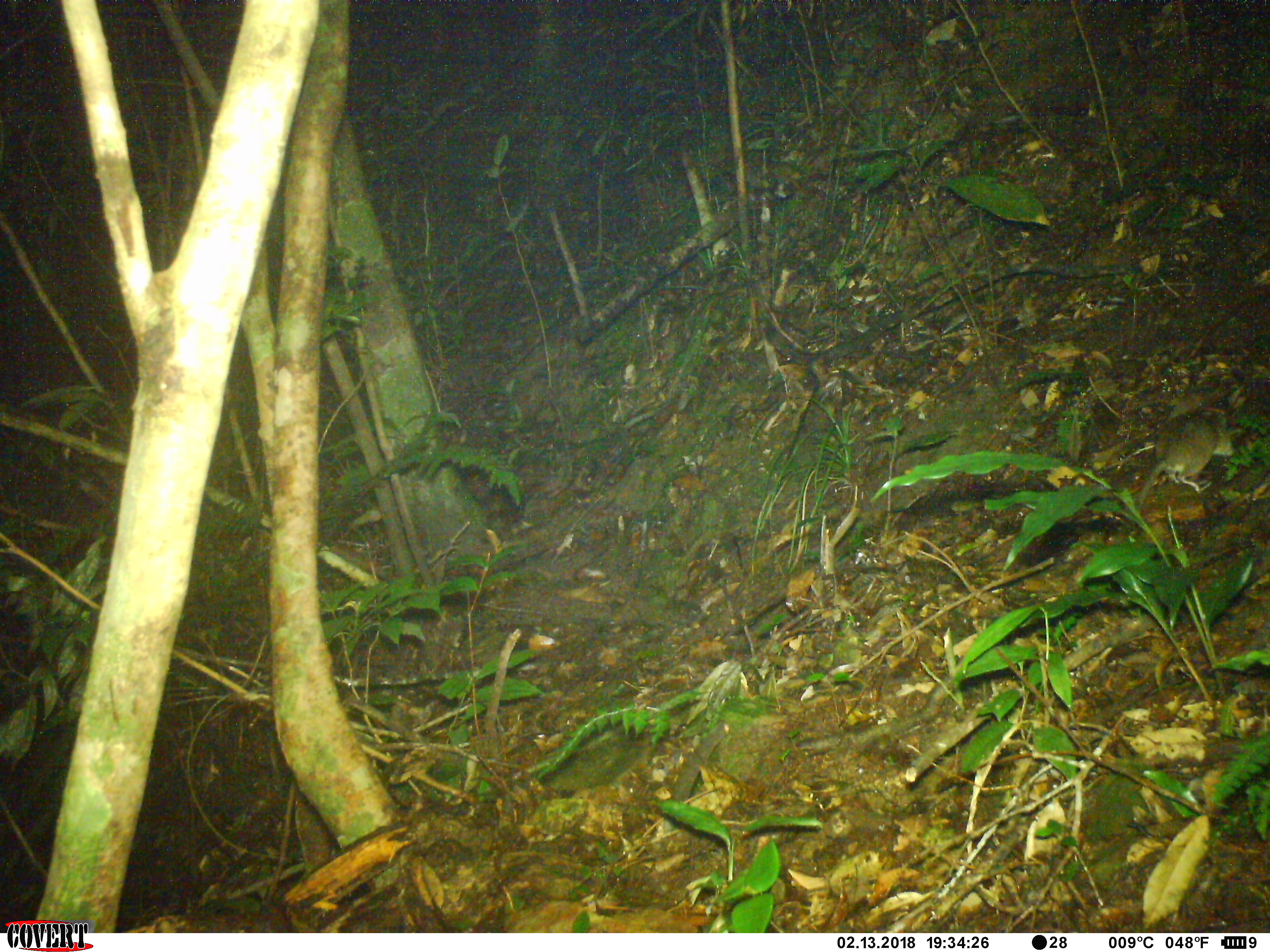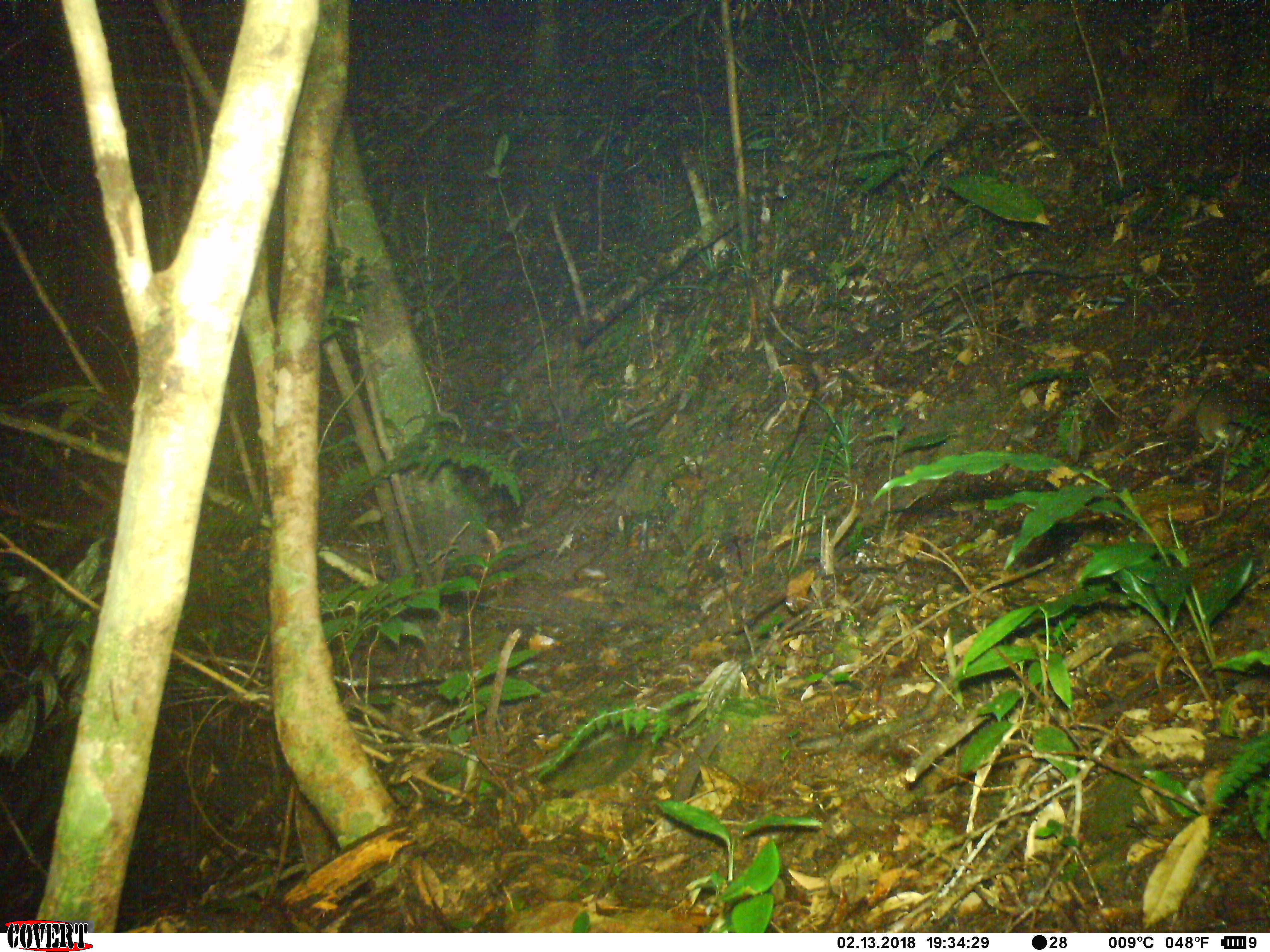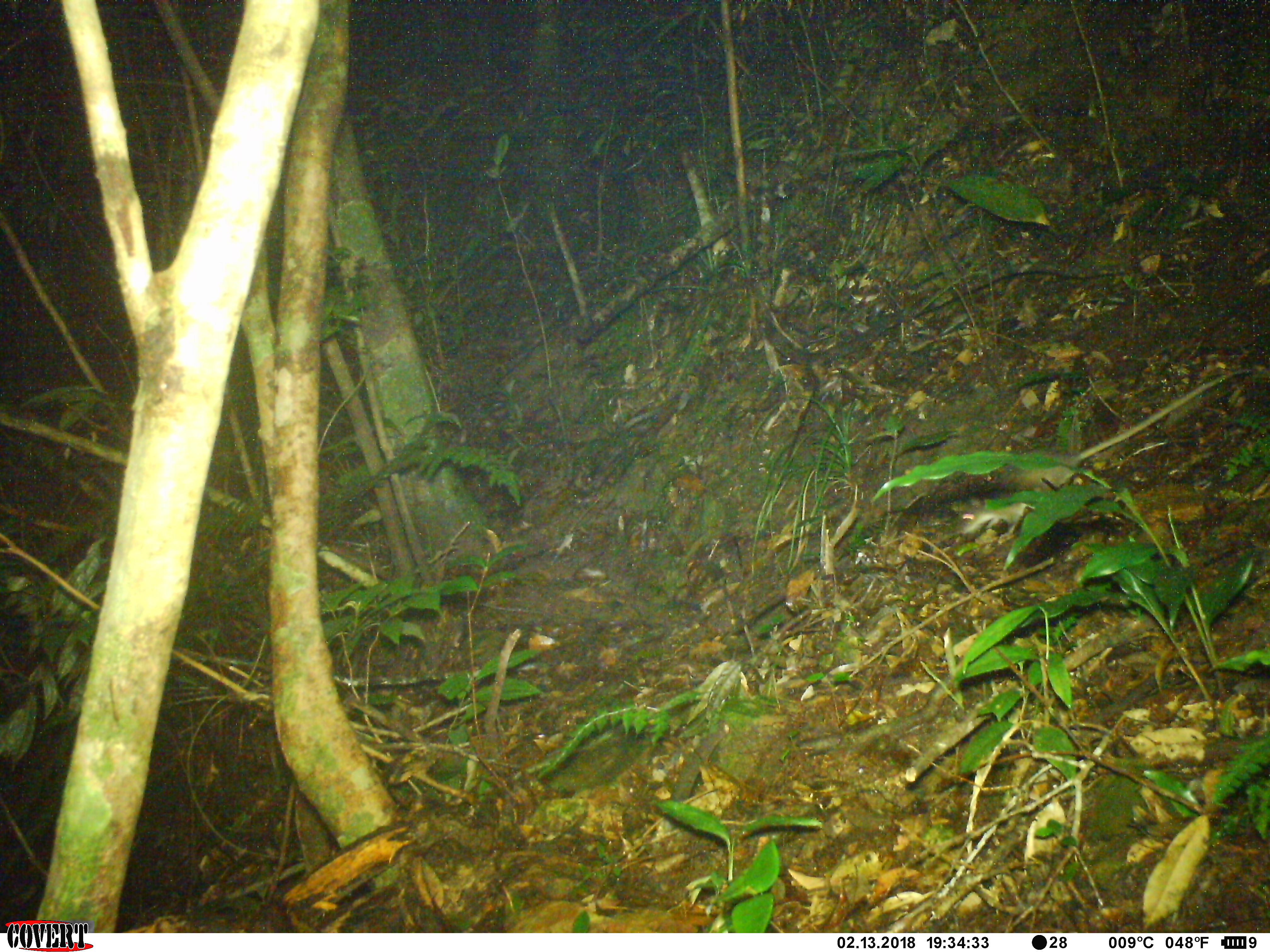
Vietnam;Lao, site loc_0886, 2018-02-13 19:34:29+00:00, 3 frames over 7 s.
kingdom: Animalia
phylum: Chordata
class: Mammalia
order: Rodentia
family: Muridae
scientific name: Muridae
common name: old-world mice and rats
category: unidentified murid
Unidentified murid (old-world mice and rats) (Muridae). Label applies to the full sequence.